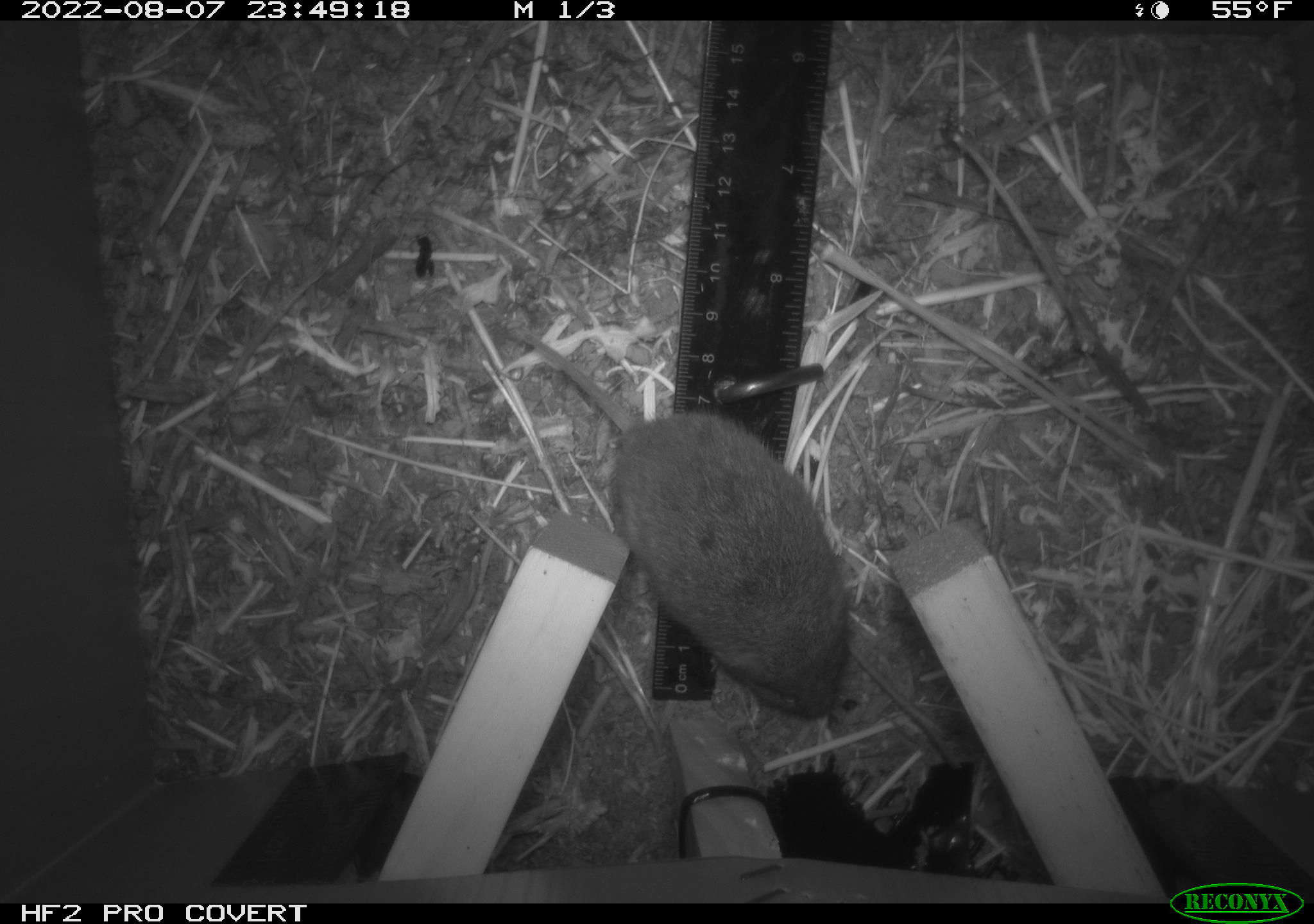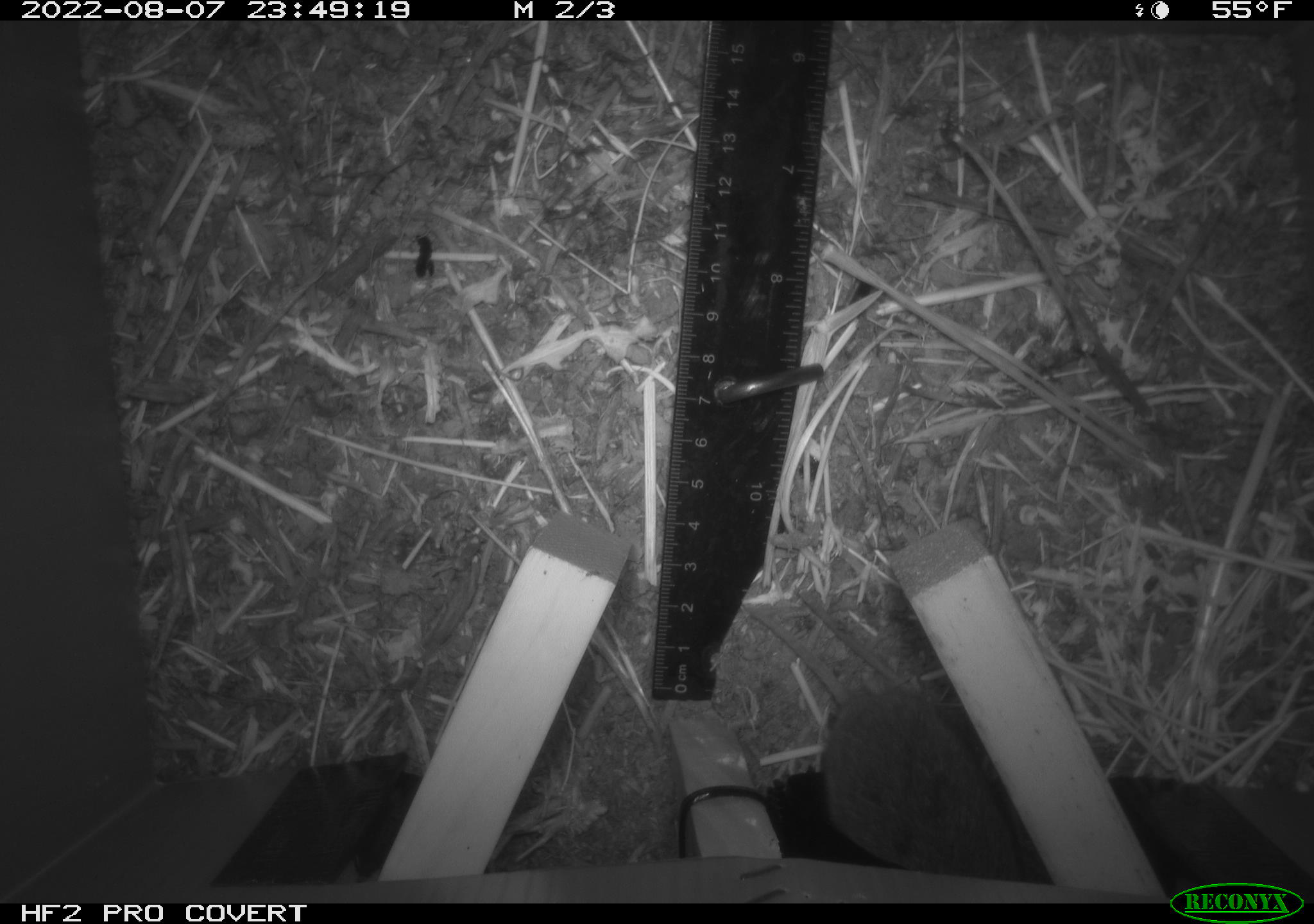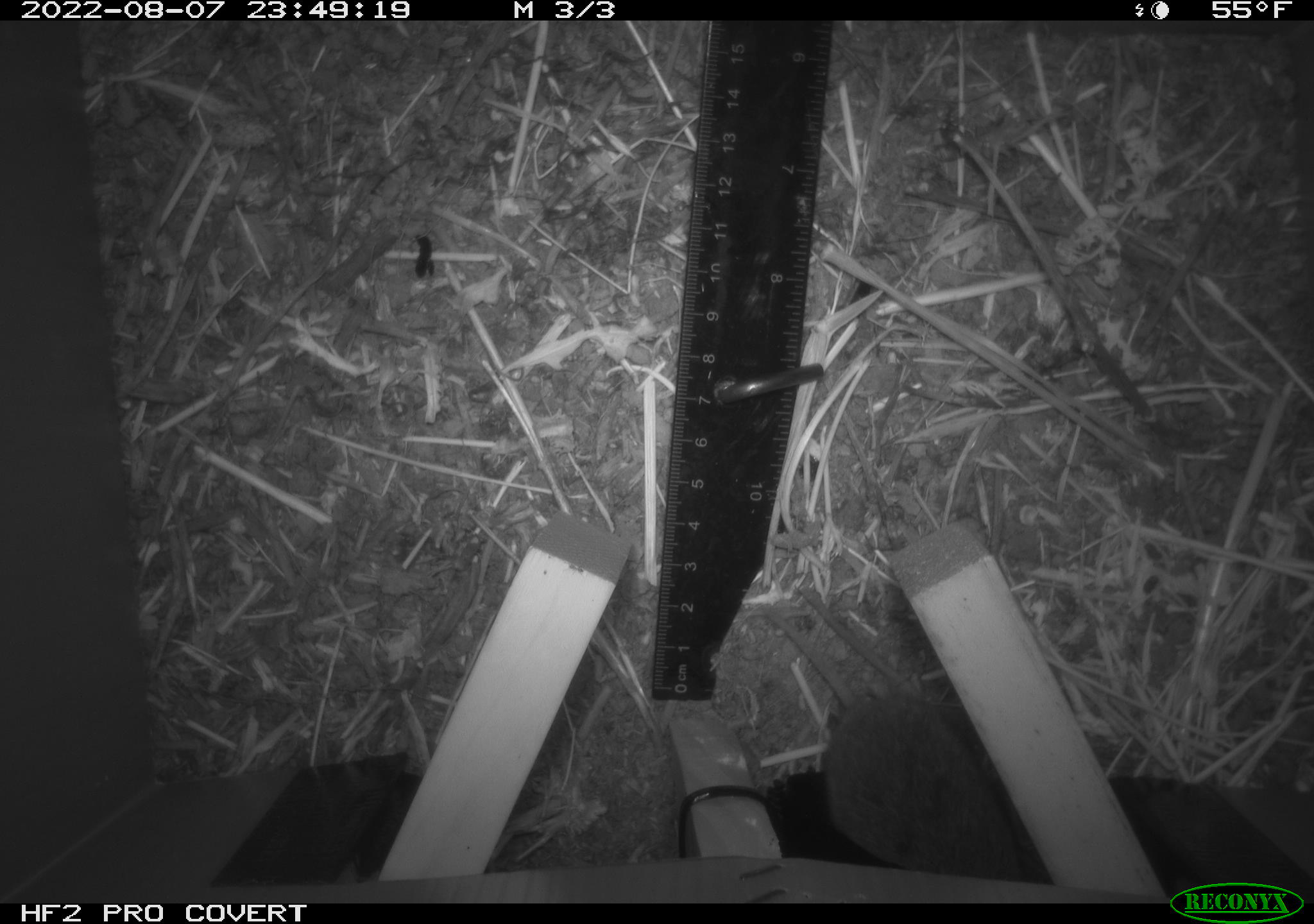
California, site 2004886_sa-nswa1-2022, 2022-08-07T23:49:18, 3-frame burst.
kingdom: Animalia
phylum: Chordata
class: Mammalia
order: Rodentia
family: Cricetidae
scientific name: Cricetidae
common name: hamsters, voles, lemmings, and allies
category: cricetidae family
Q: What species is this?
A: Cricetidae family (hamsters, voles, lemmings, and allies) (Cricetidae).